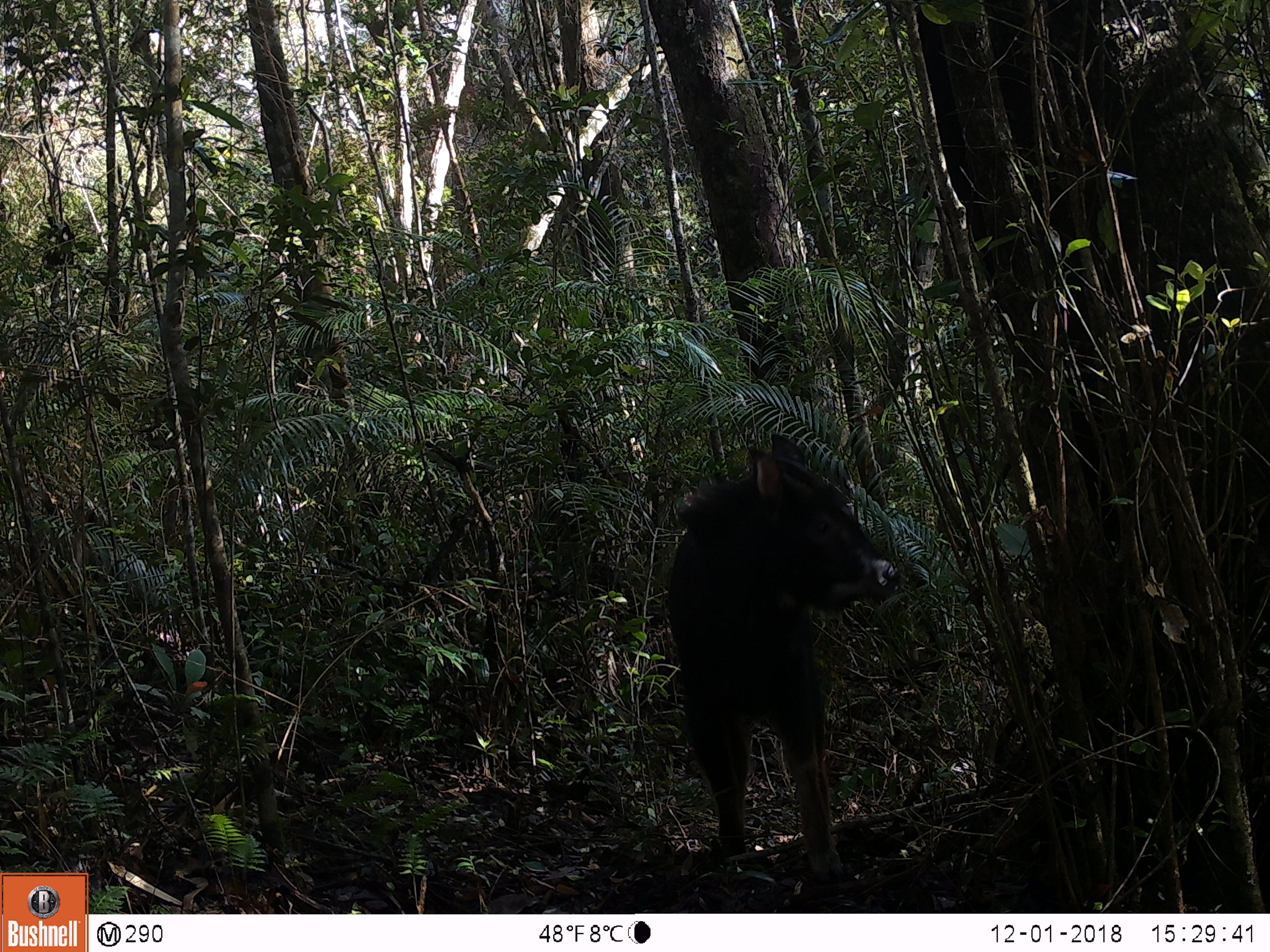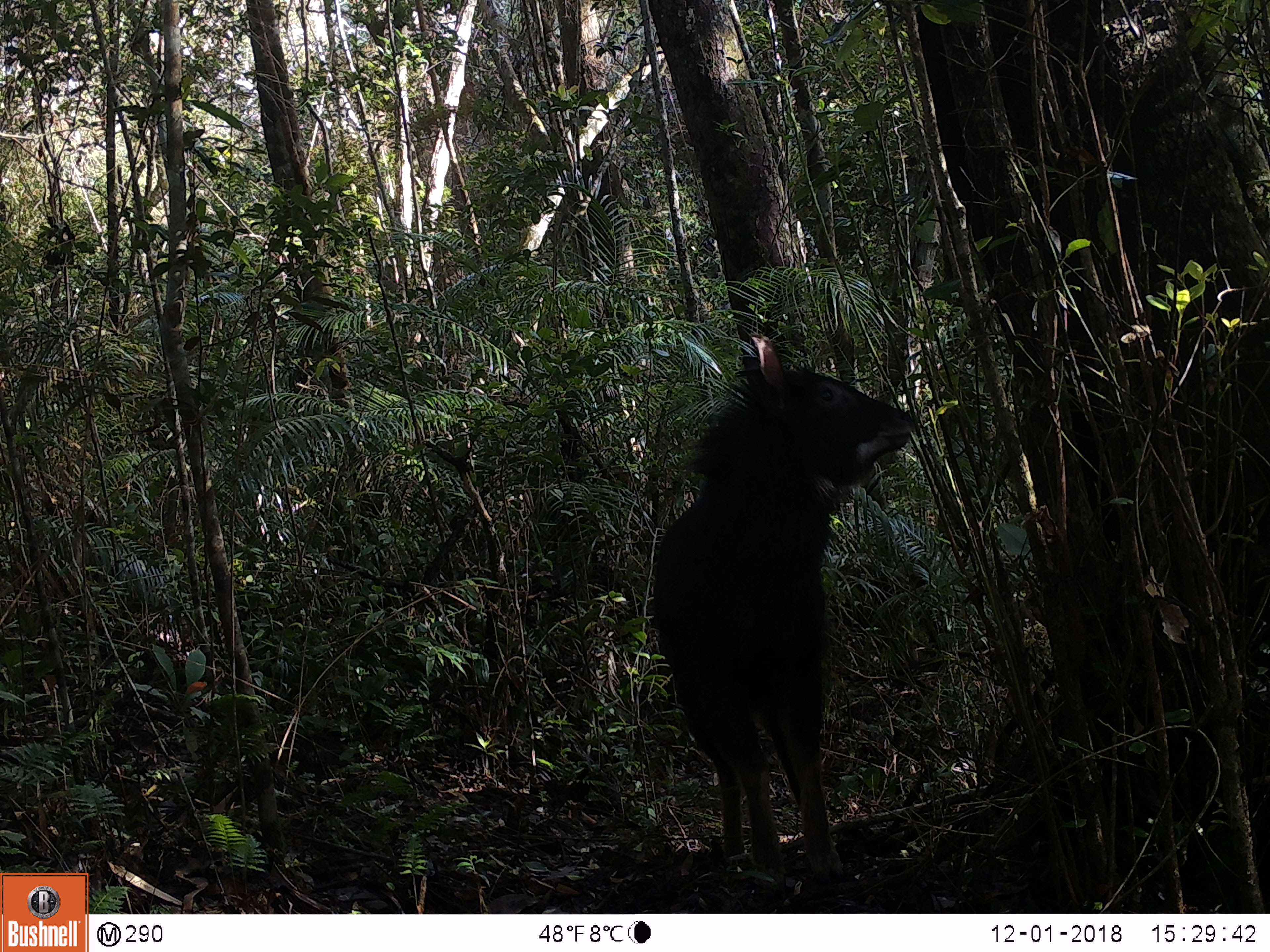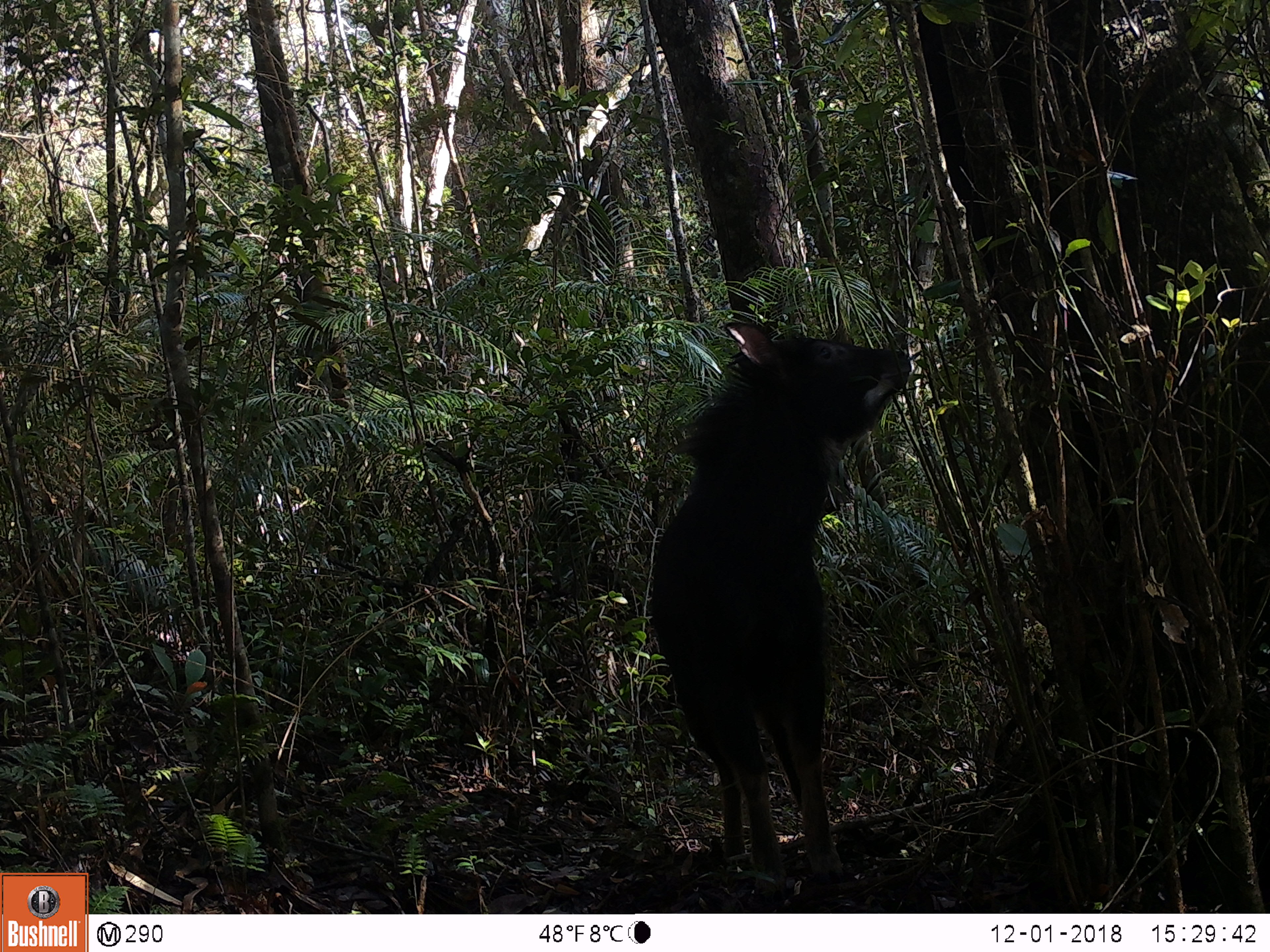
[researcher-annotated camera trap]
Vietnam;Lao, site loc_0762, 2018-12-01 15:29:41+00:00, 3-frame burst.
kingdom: Animalia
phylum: Chordata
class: Mammalia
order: Artiodactyla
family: Bovidae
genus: Capricornis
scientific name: Capricornis sumatraensis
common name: chinese serow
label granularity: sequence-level